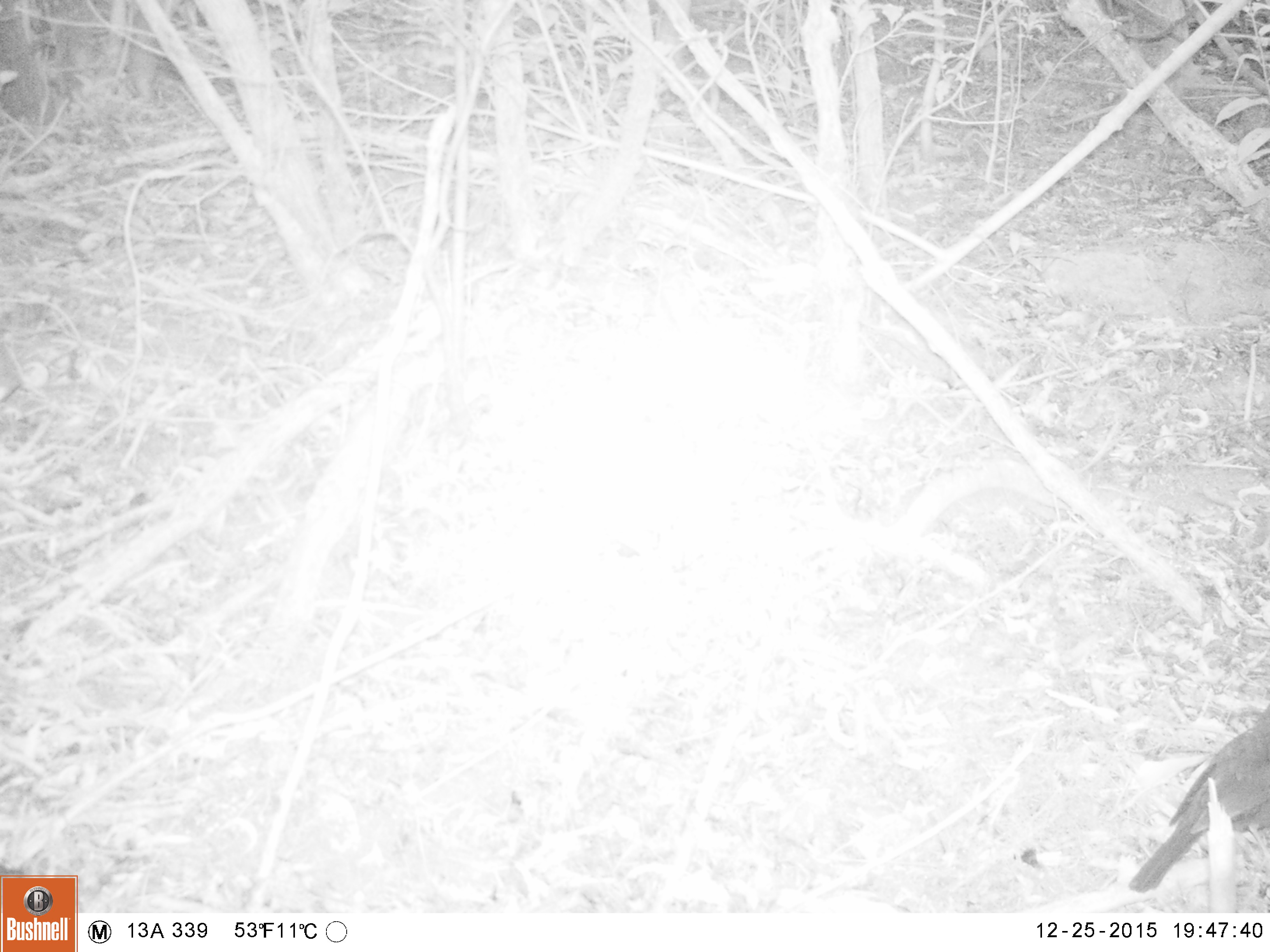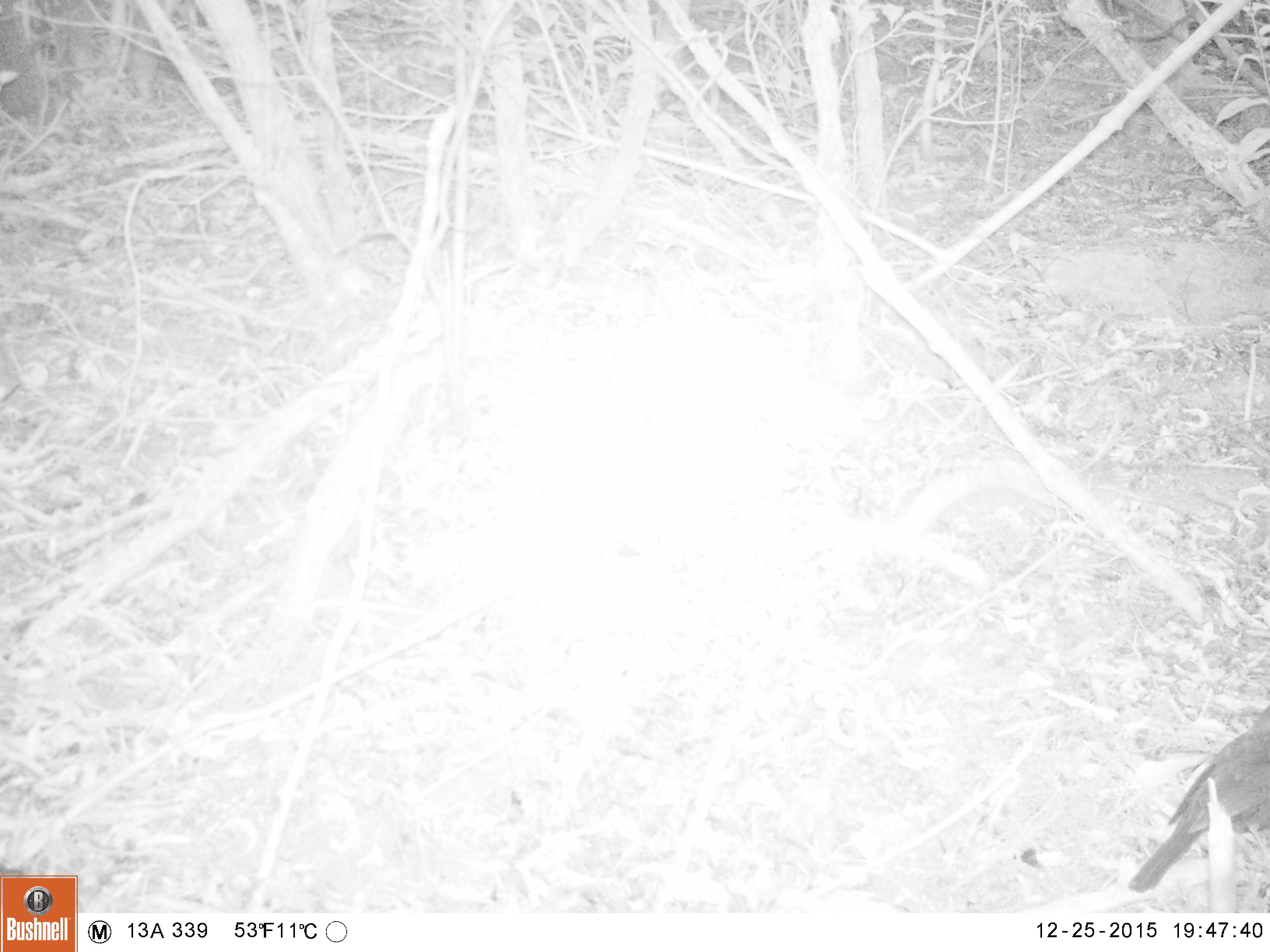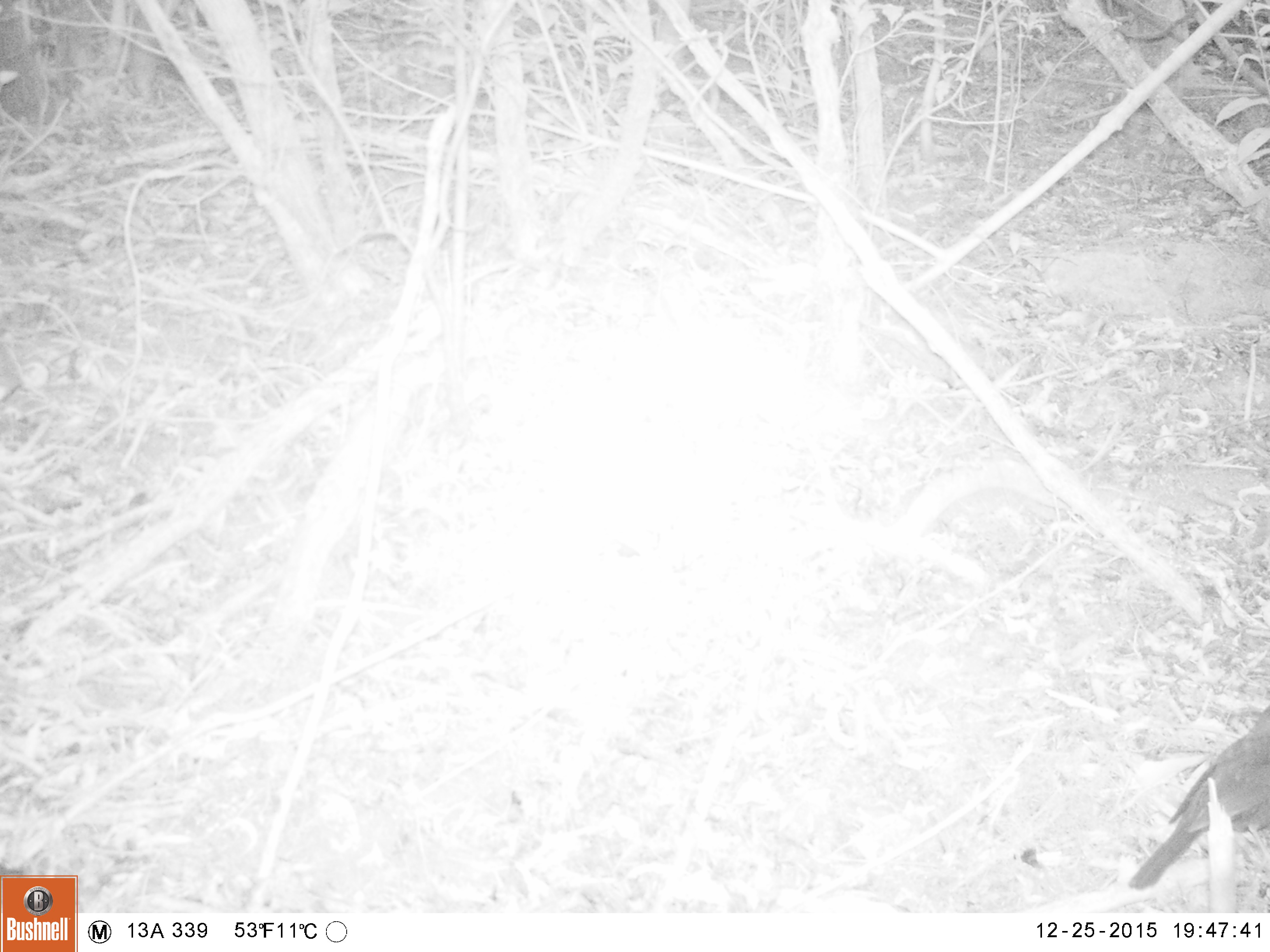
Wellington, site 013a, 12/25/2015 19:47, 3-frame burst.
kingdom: Animalia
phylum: Chordata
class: Aves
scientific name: Aves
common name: bird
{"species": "bird (Aves)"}